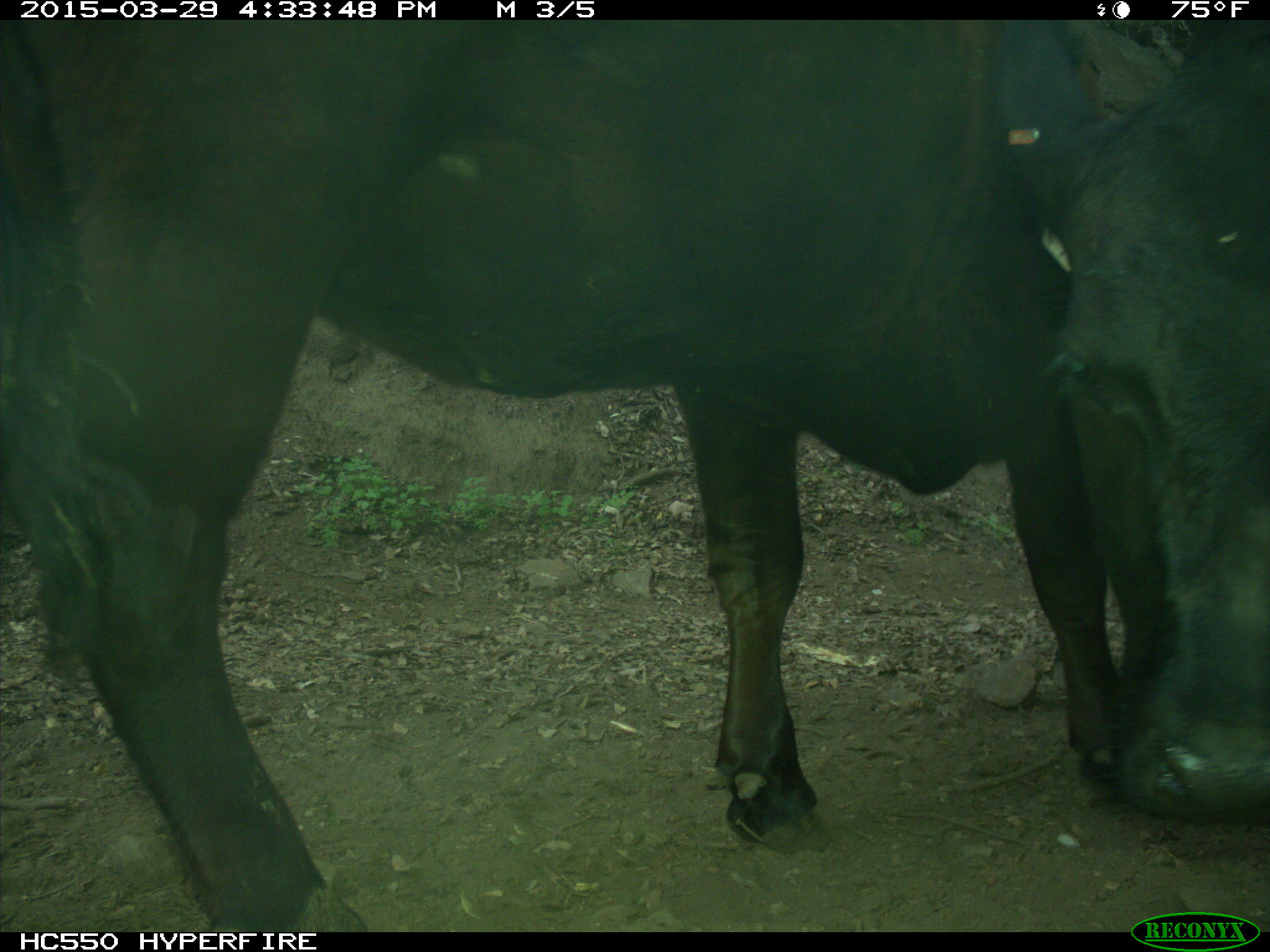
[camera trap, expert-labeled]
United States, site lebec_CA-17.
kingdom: Animalia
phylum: Chordata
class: Mammalia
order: Artiodactyla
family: Bovidae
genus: Bos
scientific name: Bos taurus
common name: domestic cow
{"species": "Bos taurus (domestic cow)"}